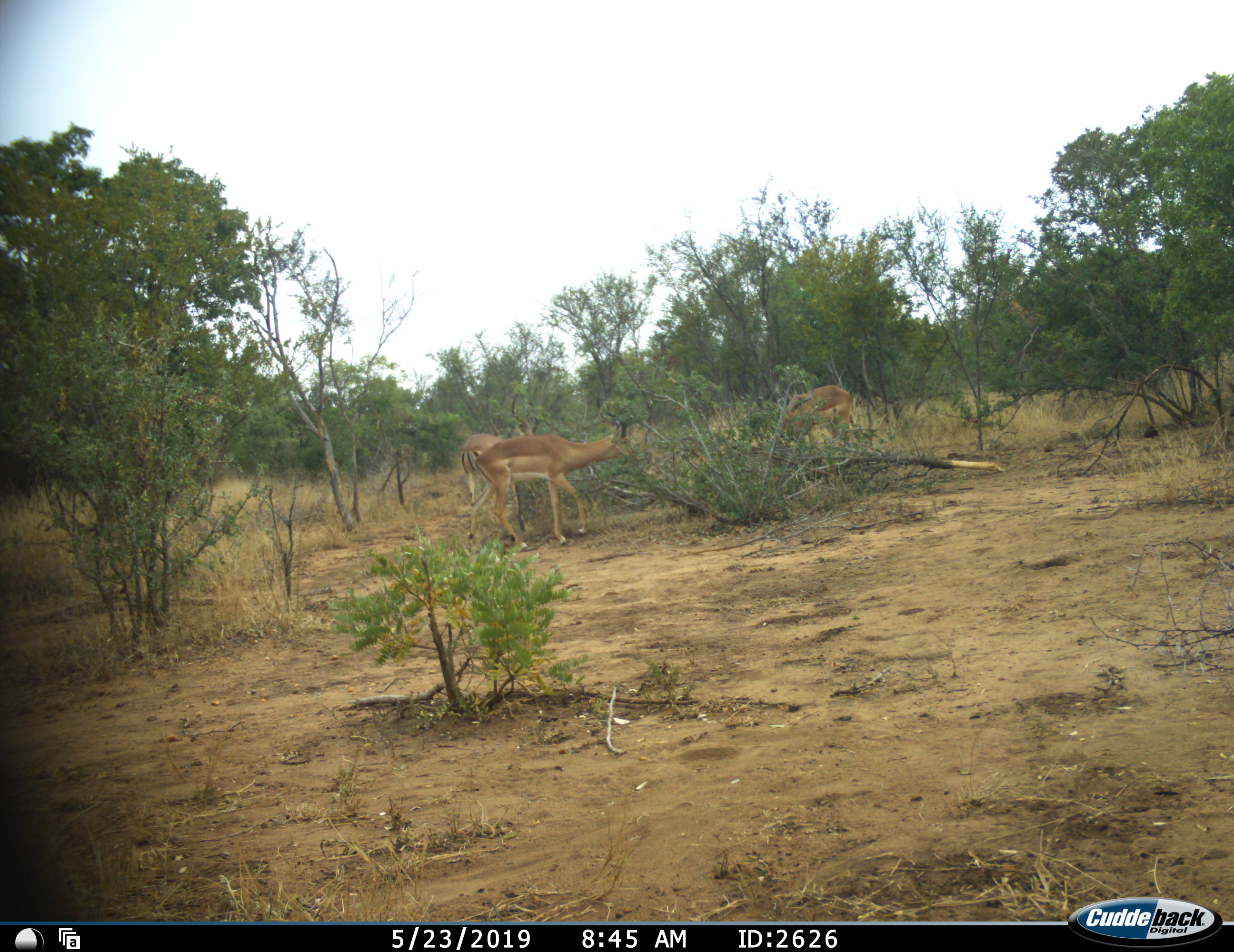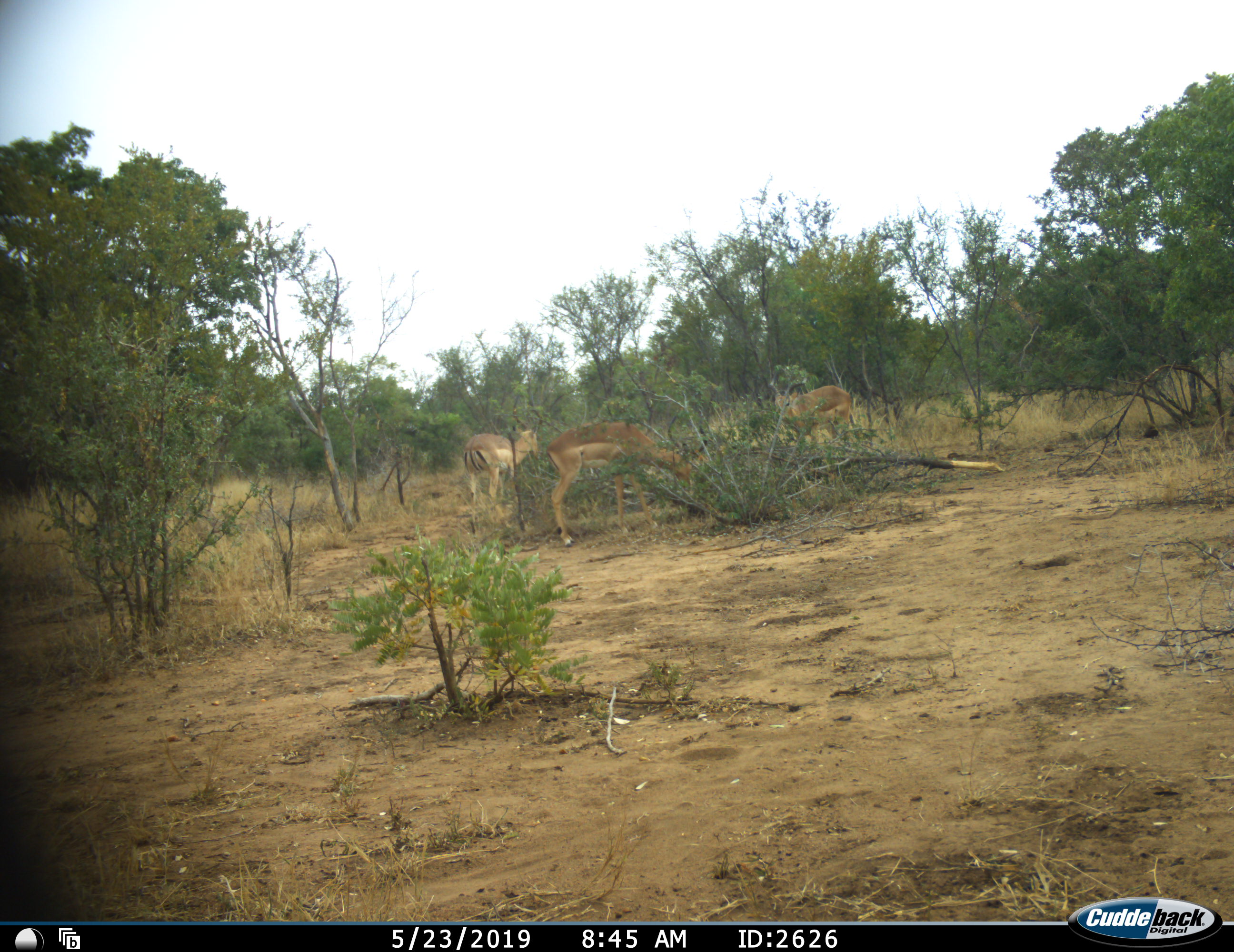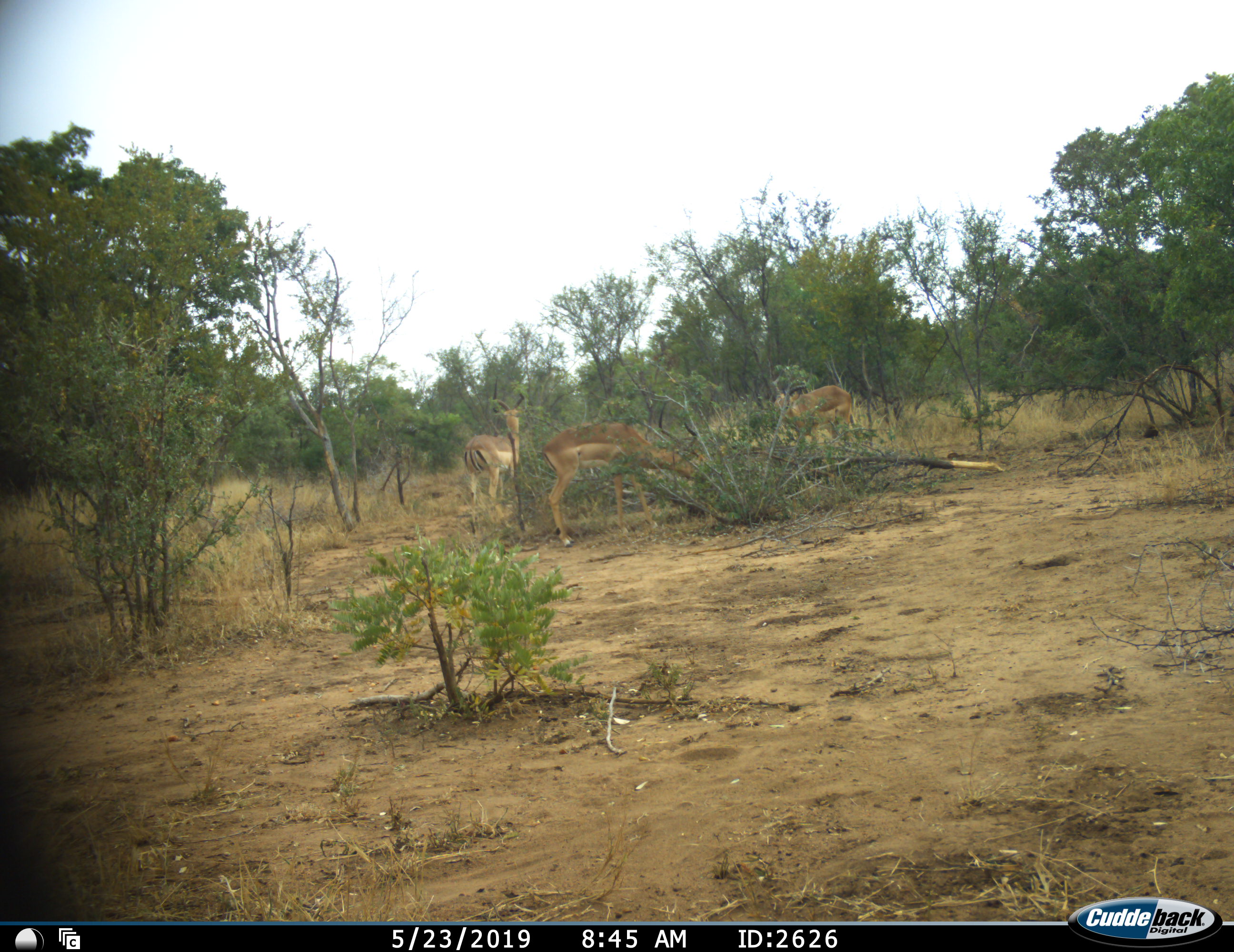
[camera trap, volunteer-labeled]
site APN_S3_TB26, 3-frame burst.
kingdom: Animalia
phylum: Chordata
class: Mammalia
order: Artiodactyla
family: Bovidae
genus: Aepyceros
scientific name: Aepyceros melampus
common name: impala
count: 3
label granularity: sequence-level